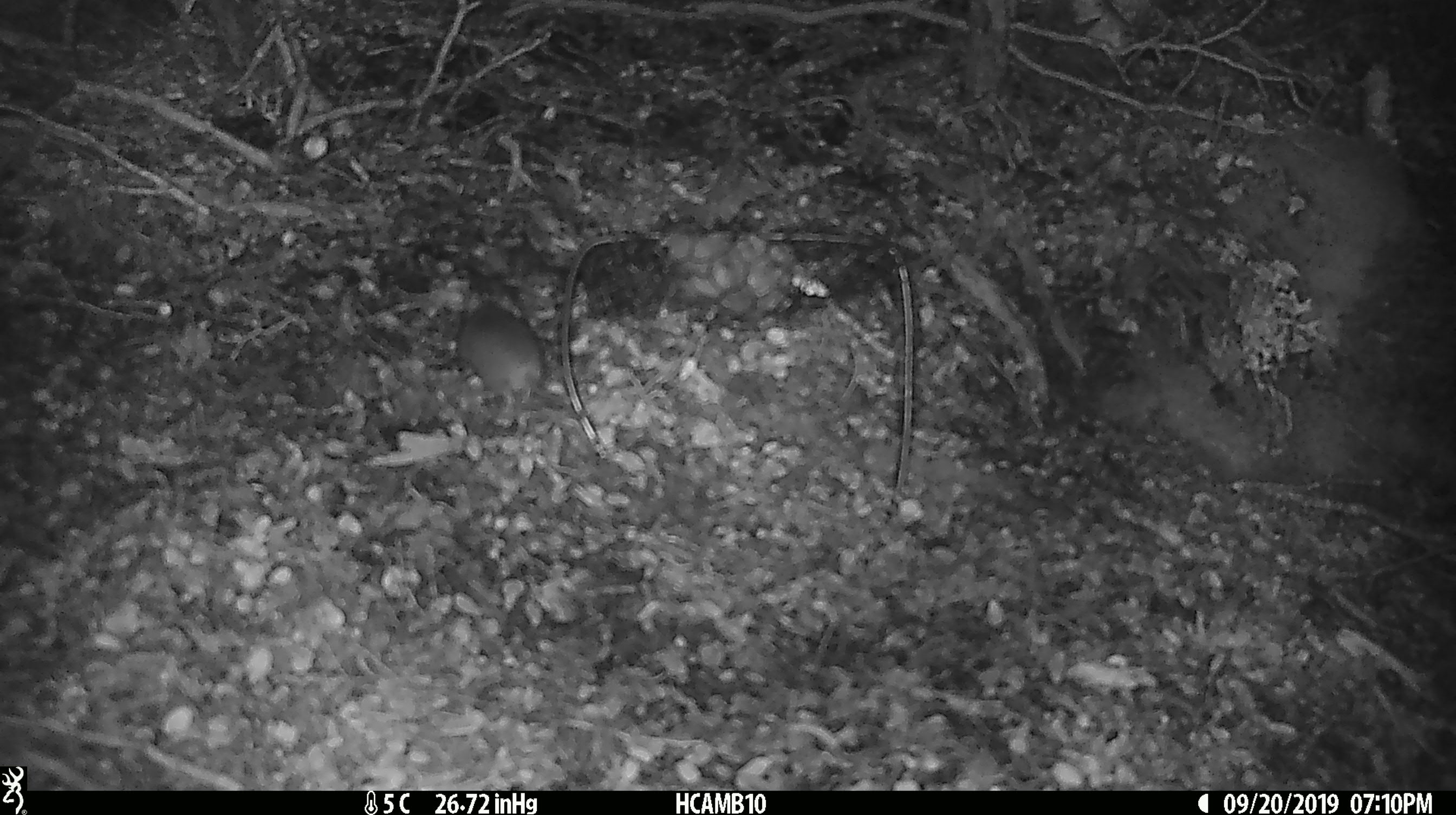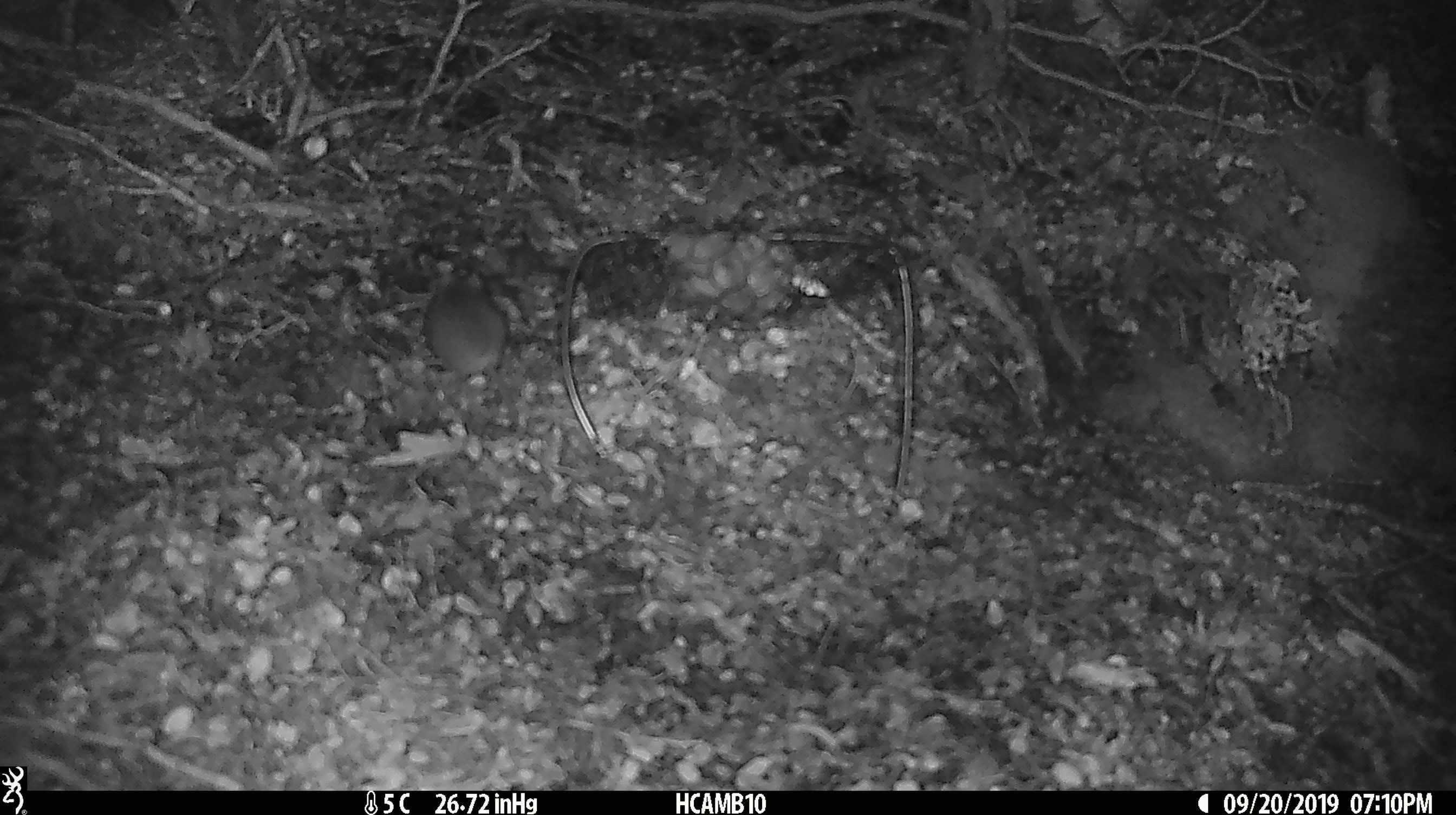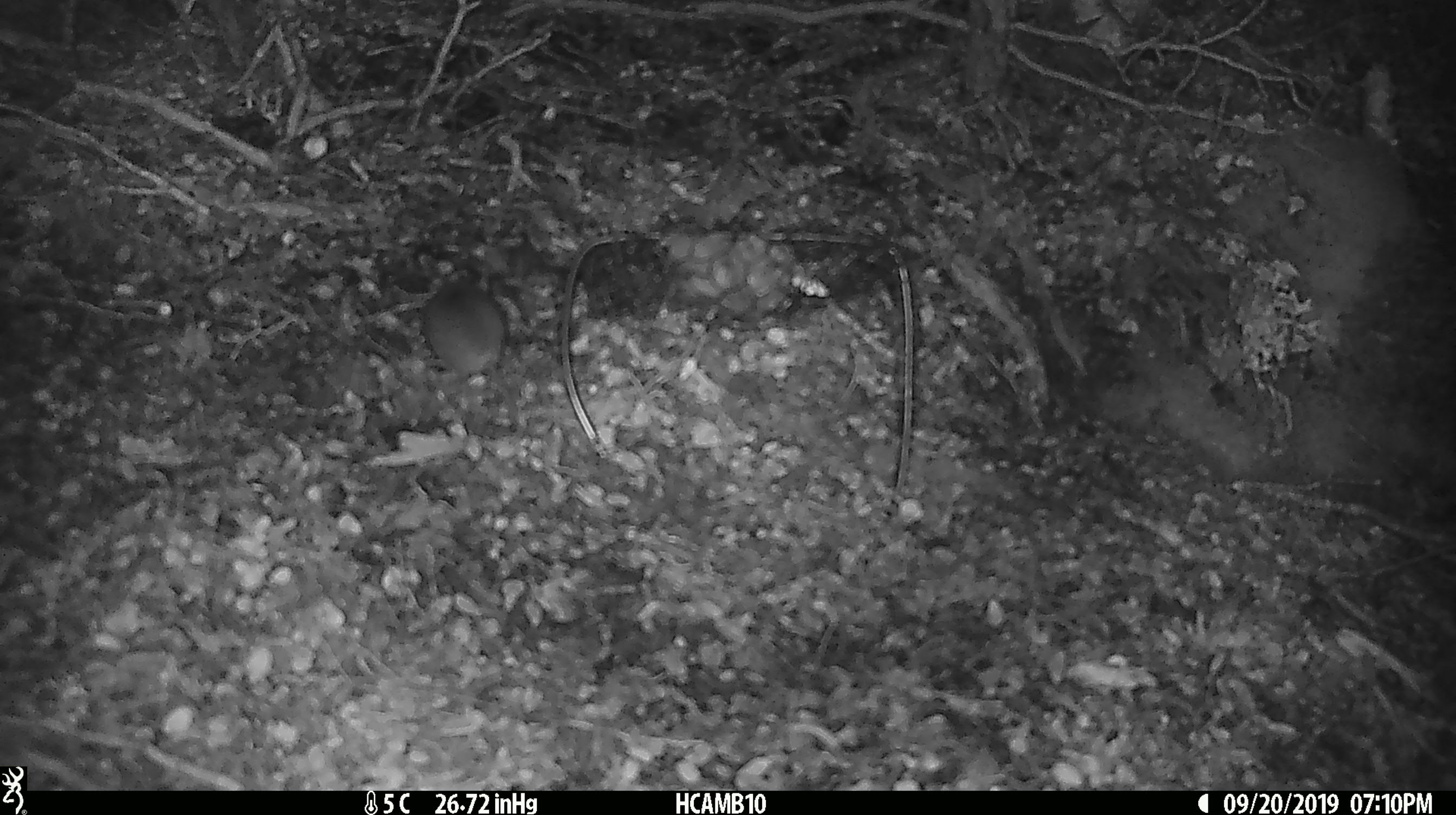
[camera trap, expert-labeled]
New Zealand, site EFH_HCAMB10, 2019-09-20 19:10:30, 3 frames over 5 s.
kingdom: Animalia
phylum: Chordata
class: Mammalia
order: Rodentia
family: Muridae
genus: Mus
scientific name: Mus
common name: mouse